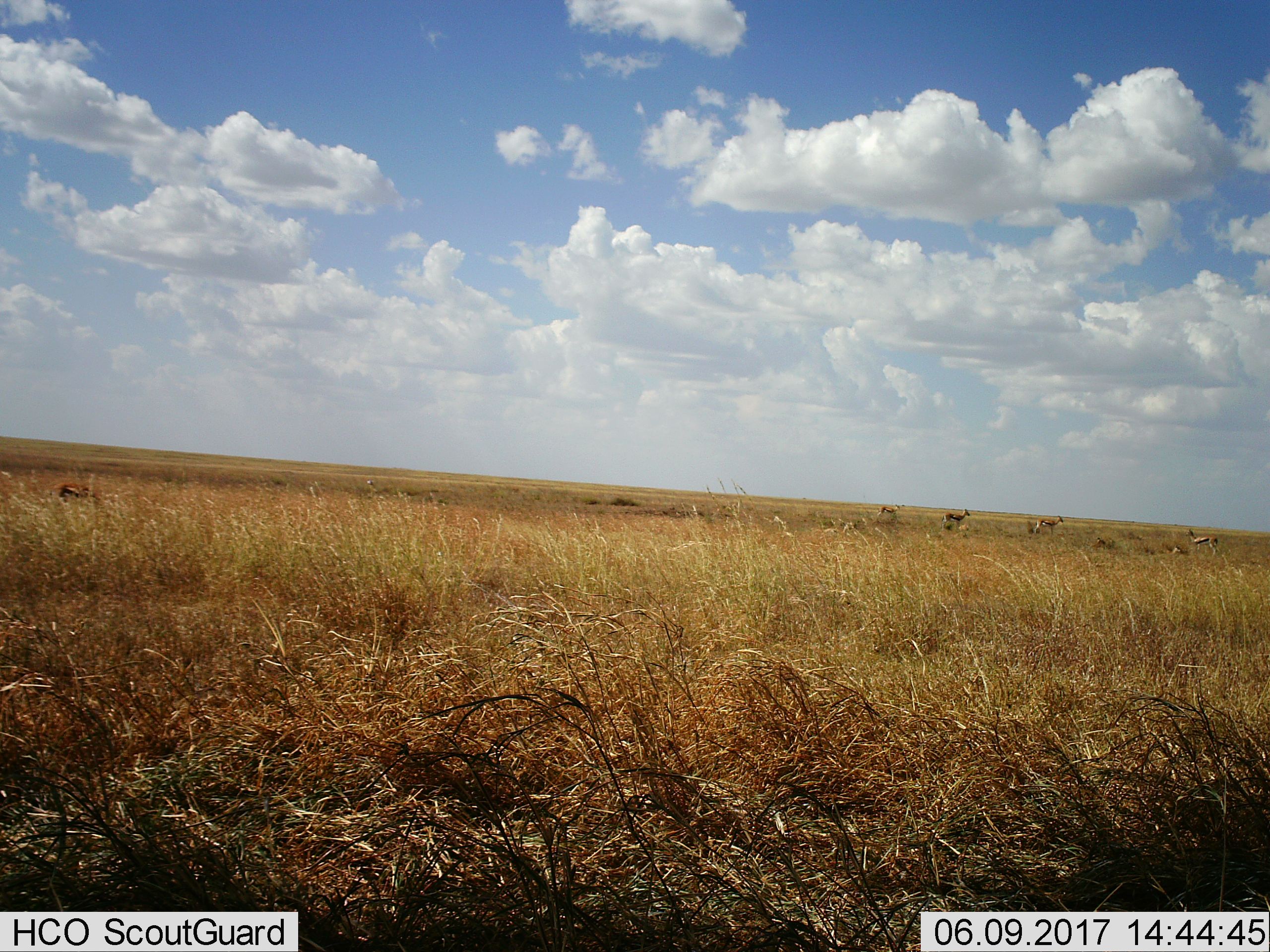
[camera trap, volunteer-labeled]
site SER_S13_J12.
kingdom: Animalia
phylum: Chordata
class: Mammalia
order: Artiodactyla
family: Bovidae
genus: Eudorcas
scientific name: Eudorcas thomsonii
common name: thomson's gazelle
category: gazellethomsons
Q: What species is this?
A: Gazellethomsons (thomson's gazelle) (Eudorcas thomsonii).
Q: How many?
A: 6.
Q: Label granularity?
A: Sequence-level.